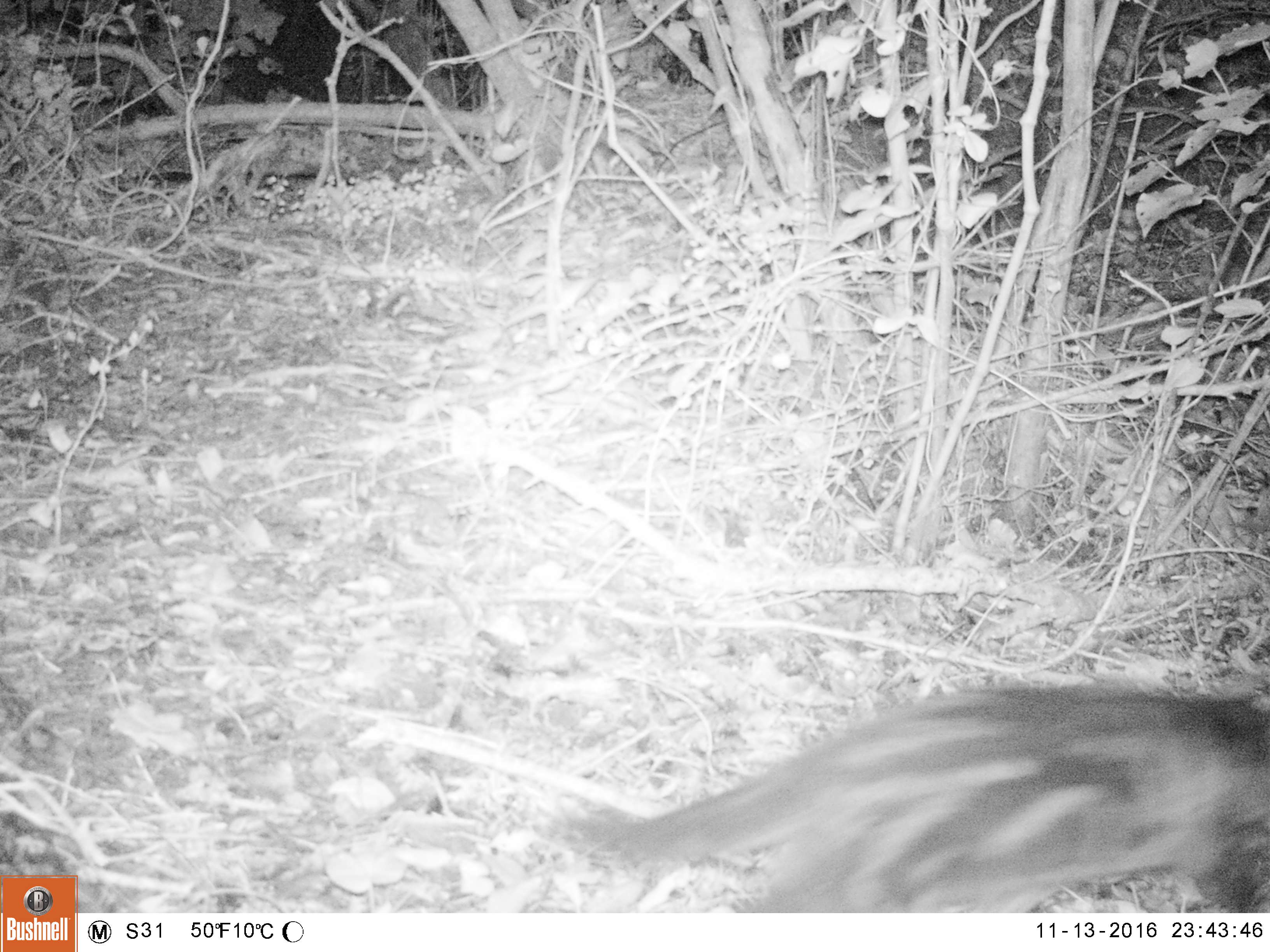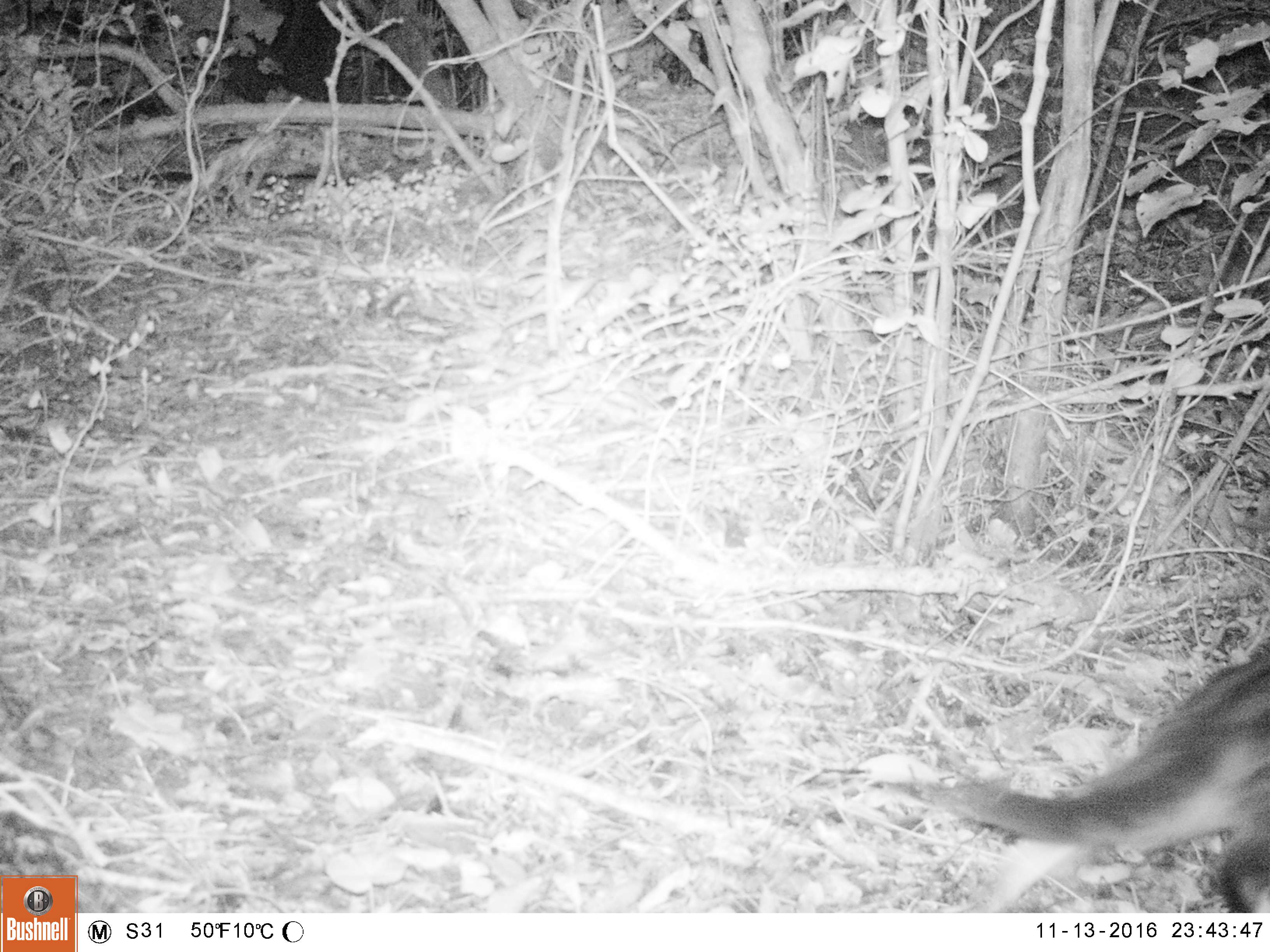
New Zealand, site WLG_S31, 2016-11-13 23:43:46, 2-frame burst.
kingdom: Animalia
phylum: Chordata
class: Mammalia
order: Carnivora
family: Felidae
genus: Felis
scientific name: Felis catus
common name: domestic cat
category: cat